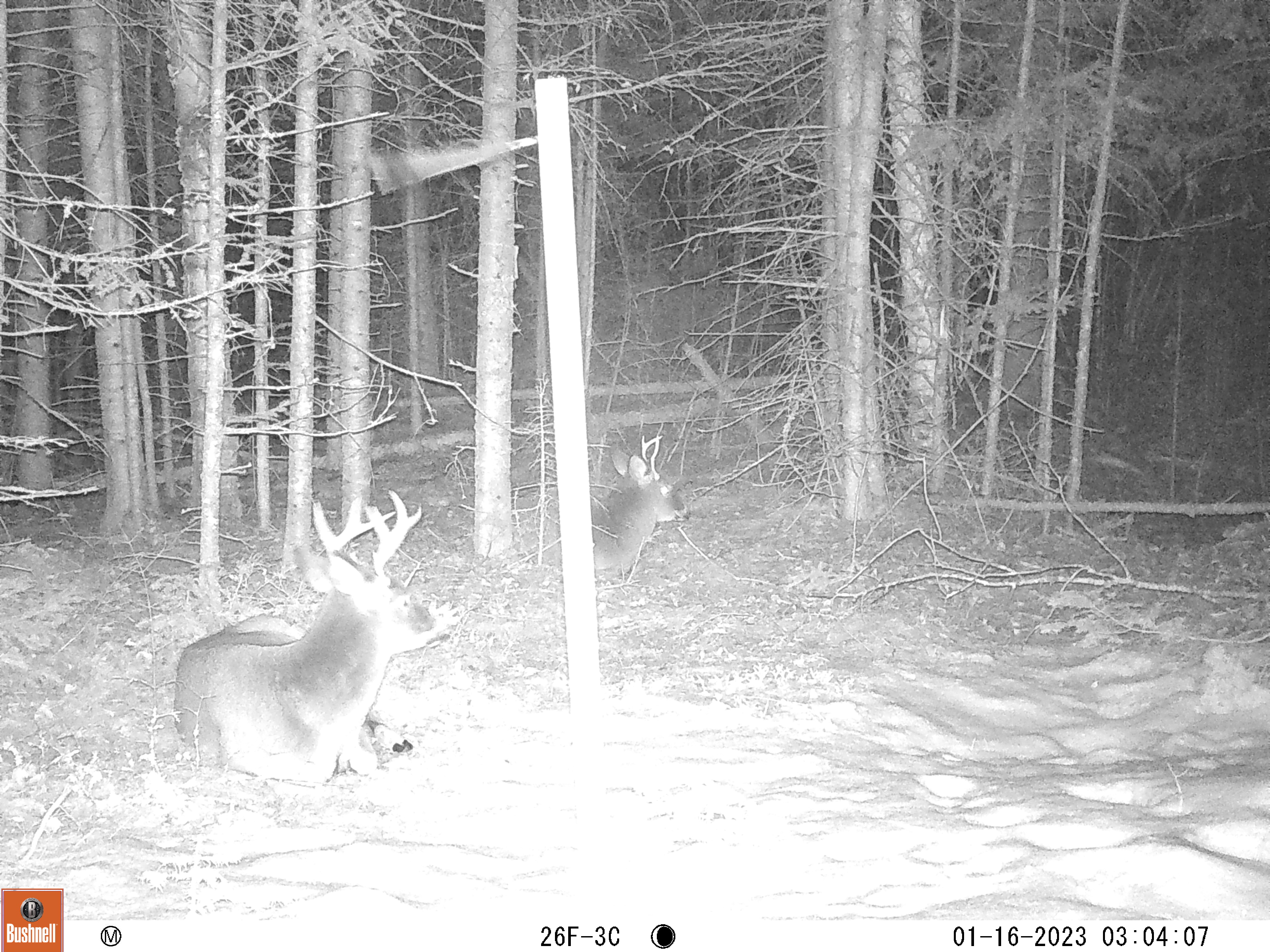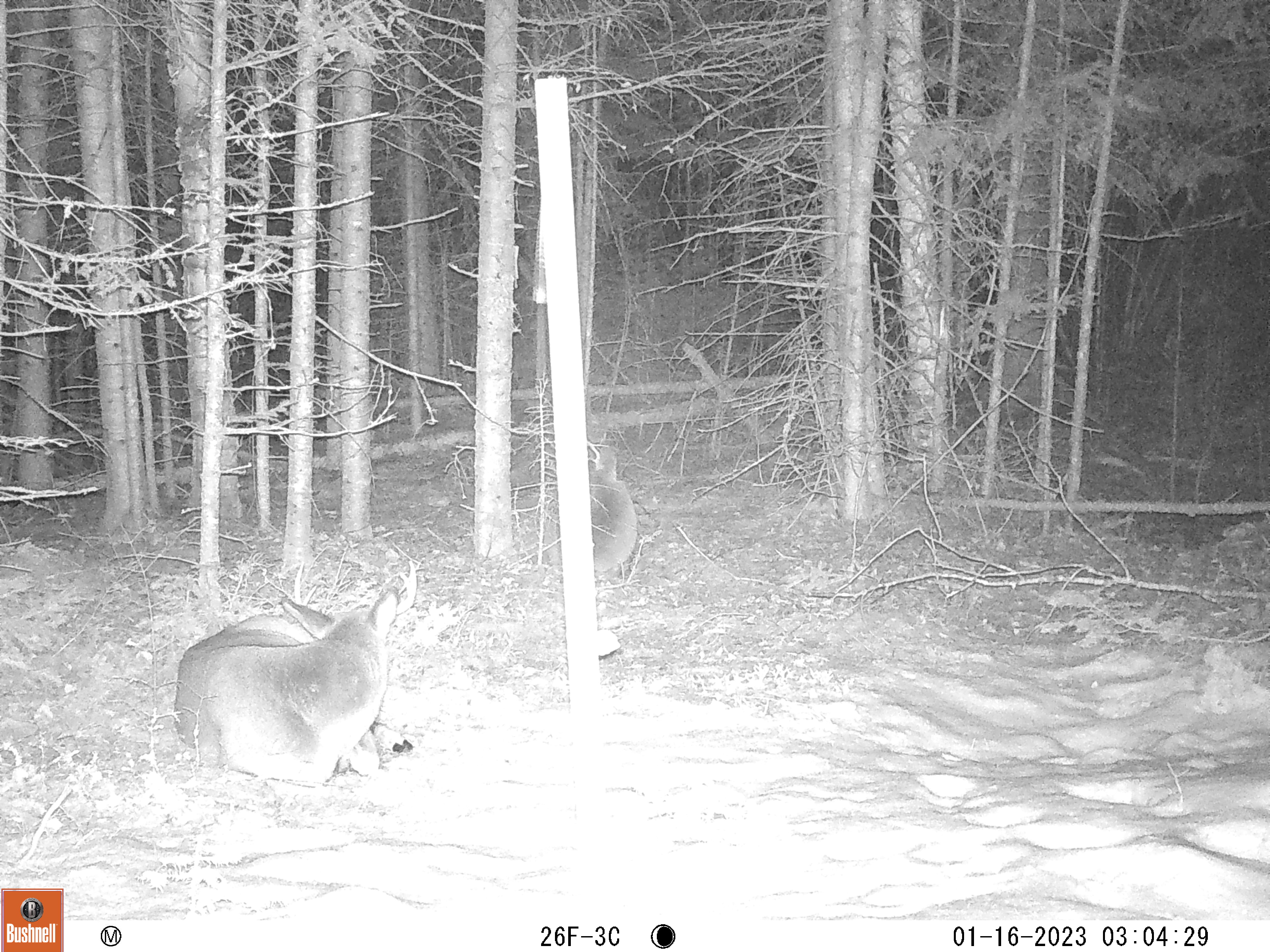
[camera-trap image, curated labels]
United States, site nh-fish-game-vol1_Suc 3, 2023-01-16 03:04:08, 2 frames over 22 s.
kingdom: Animalia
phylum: Chordata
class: Mammalia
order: Artiodactyla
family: Cervidae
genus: Odocoileus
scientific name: Odocoileus virginianus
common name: white-tailed deer